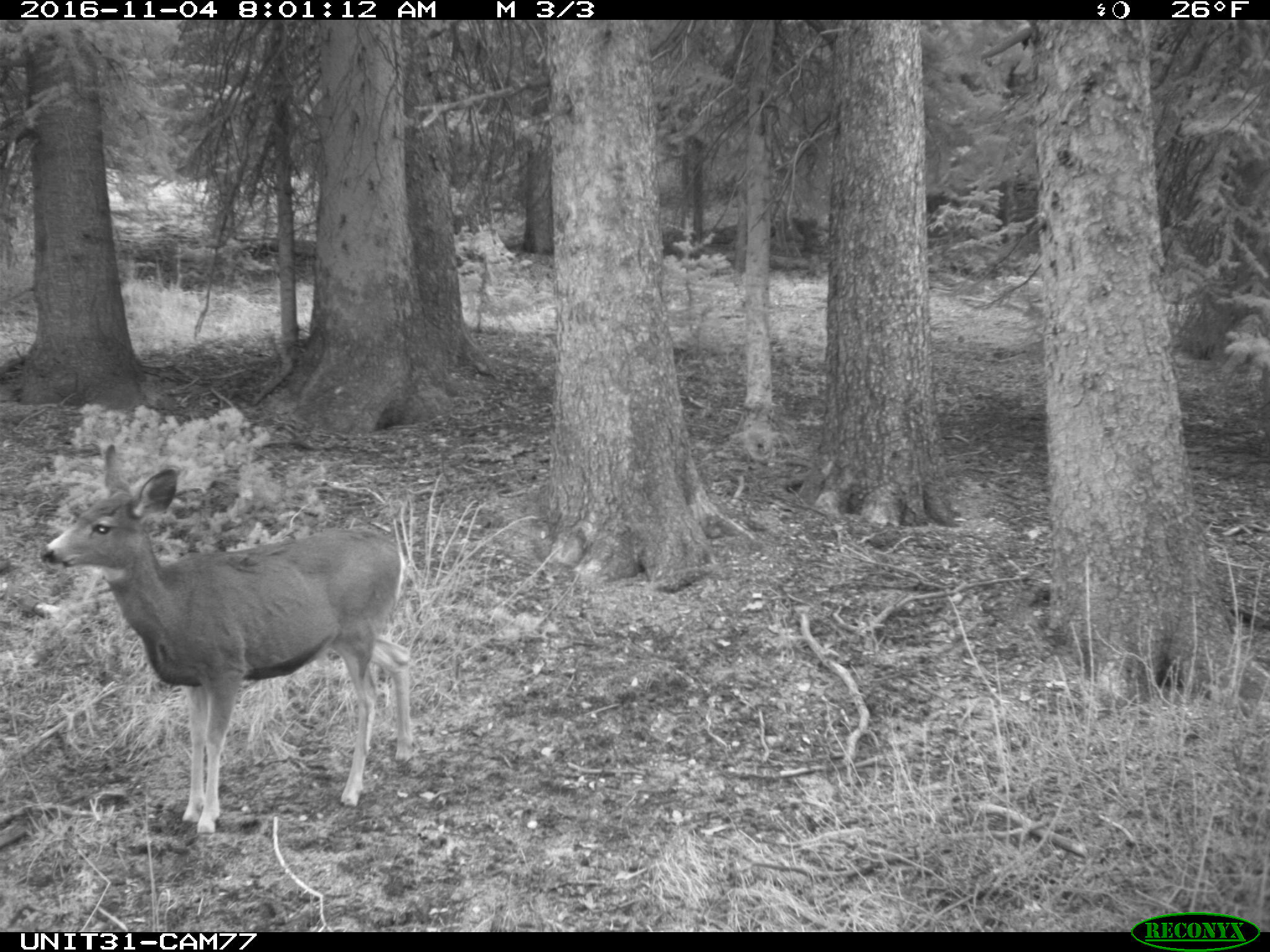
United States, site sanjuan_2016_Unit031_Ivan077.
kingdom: Animalia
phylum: Chordata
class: Mammalia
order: Artiodactyla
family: Cervidae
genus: Odocoileus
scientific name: Odocoileus hemionus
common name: mule deer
Odocoileus hemionus (mule deer).